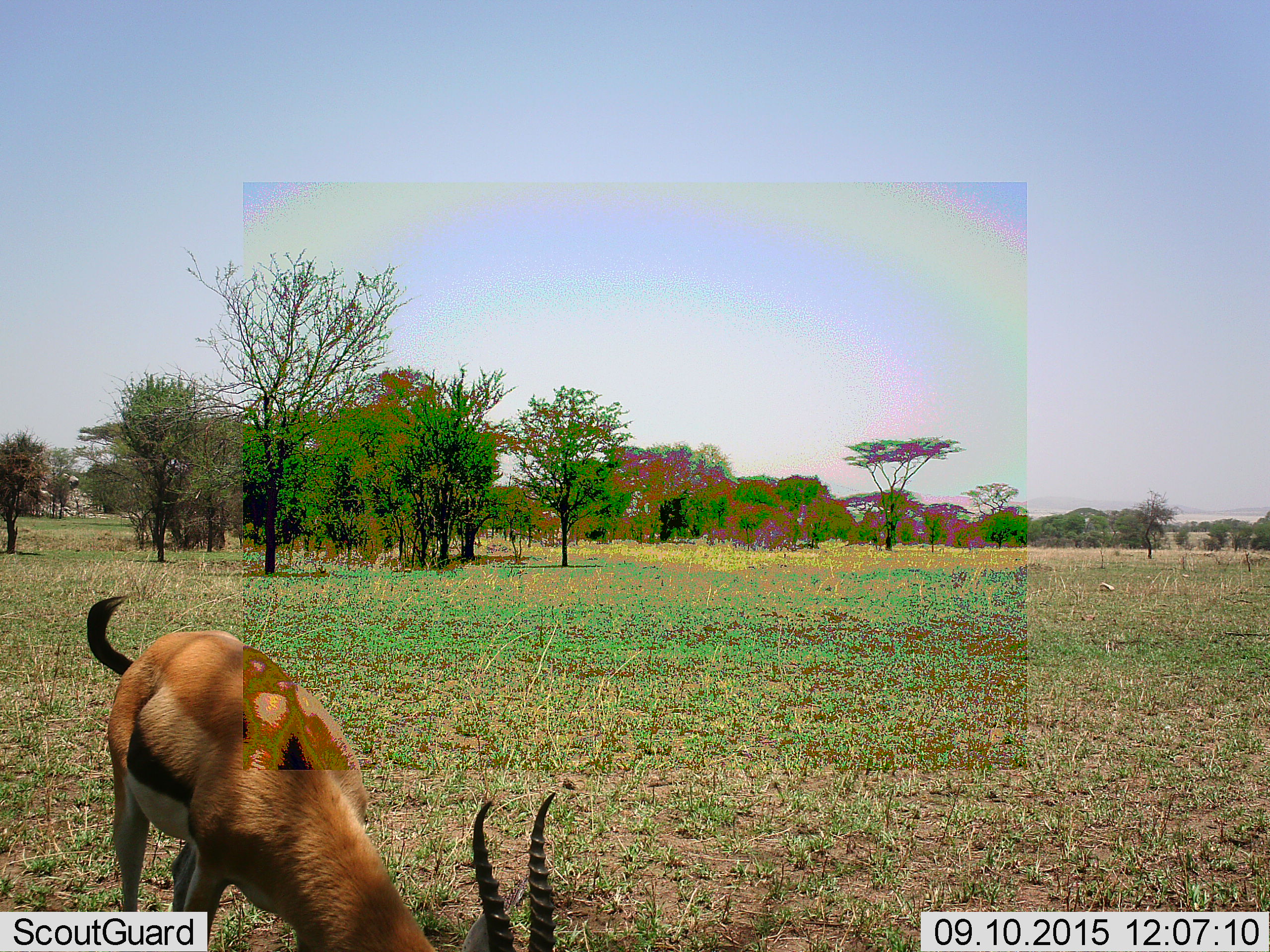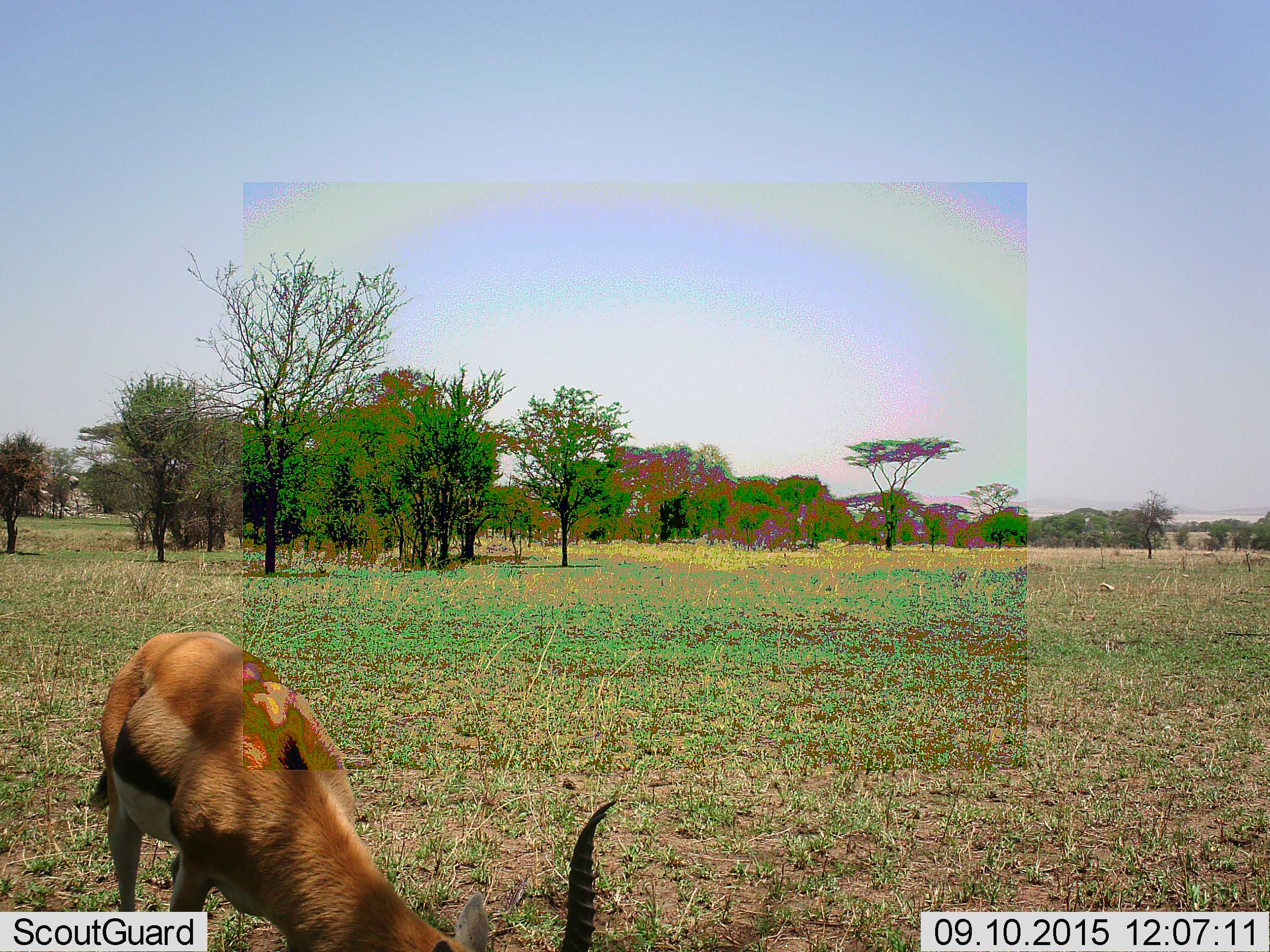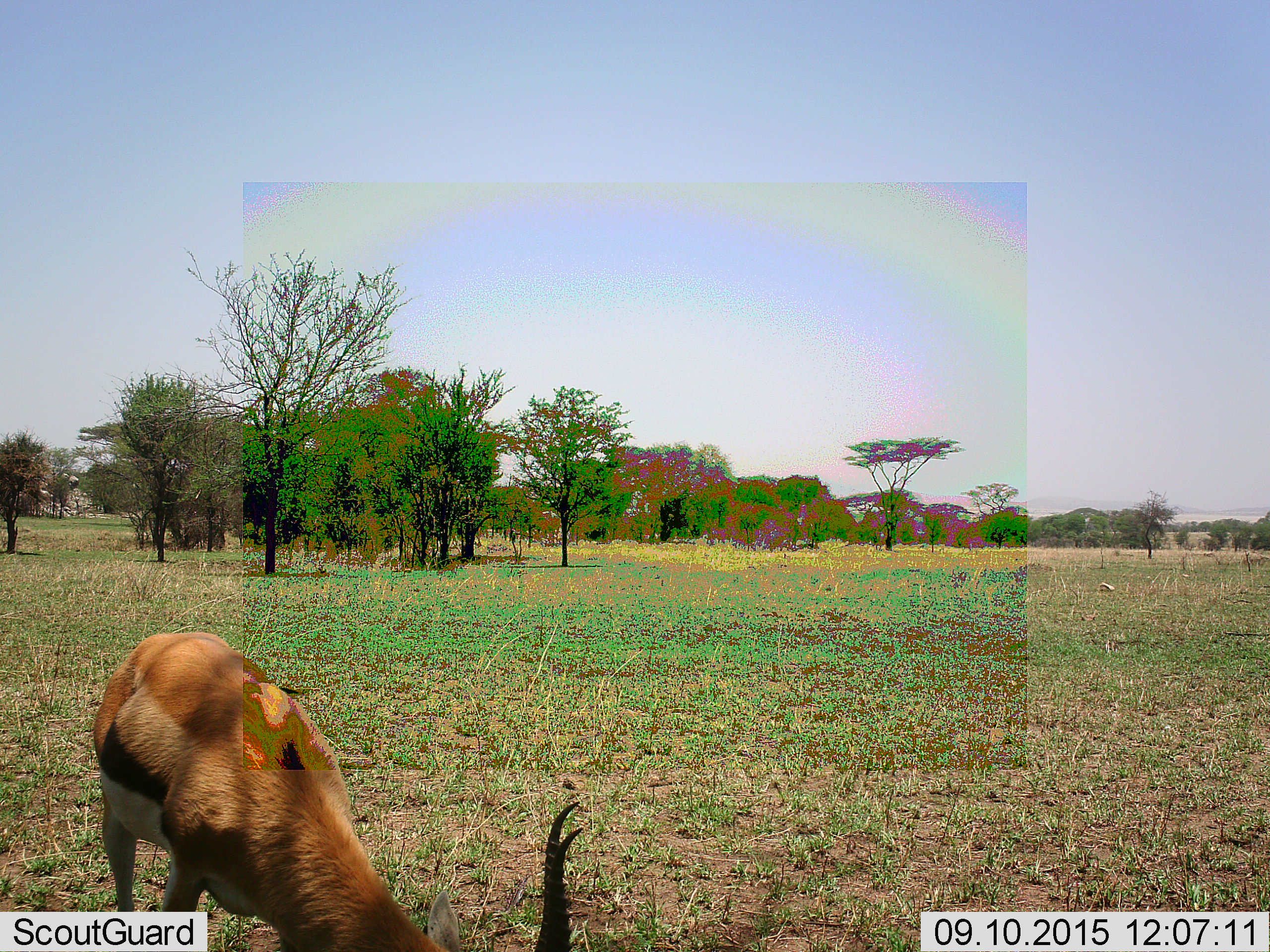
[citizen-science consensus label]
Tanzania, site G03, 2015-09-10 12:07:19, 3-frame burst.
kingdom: Animalia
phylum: Chordata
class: Mammalia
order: Artiodactyla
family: Bovidae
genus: Eudorcas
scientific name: Eudorcas thomsonii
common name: thomson's gazelle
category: gazellethomsons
Gazellethomsons (thomson's gazelle) (Eudorcas thomsonii), count 1. Behavior (volunteer vote fractions): standing 22%, resting 0%, moving 0%, interacting 0%. Young present (vote fraction): 0%. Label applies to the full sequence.